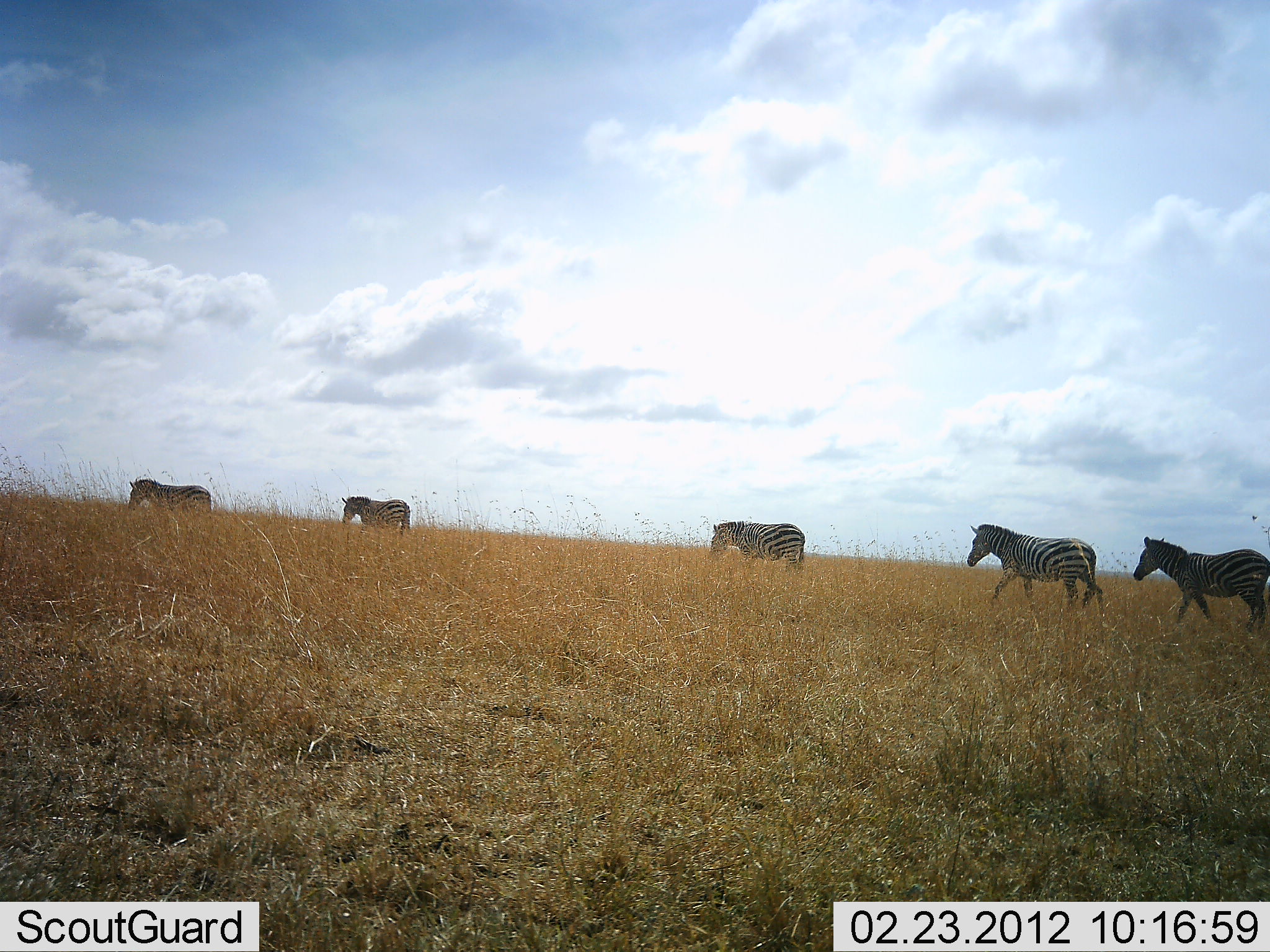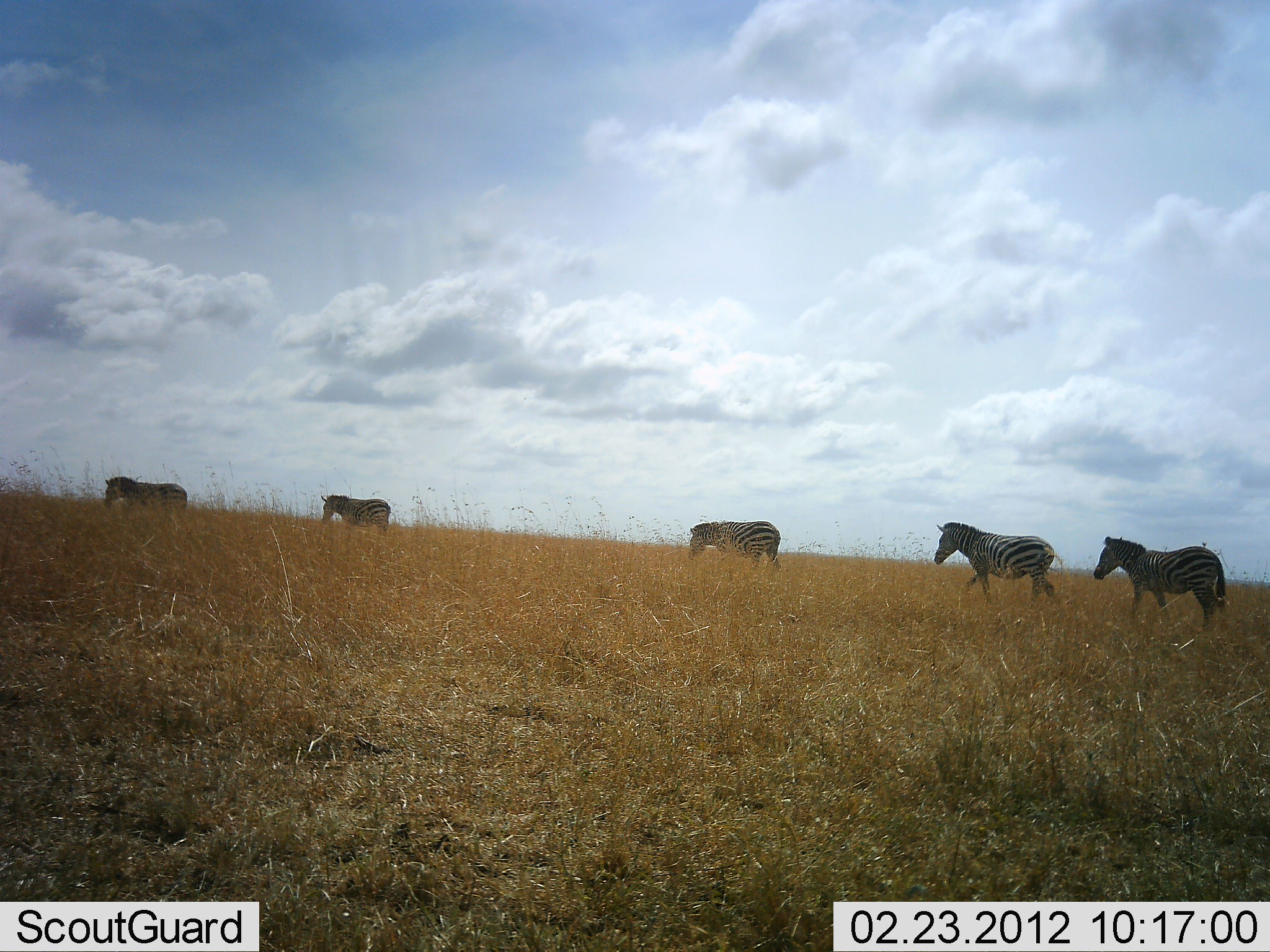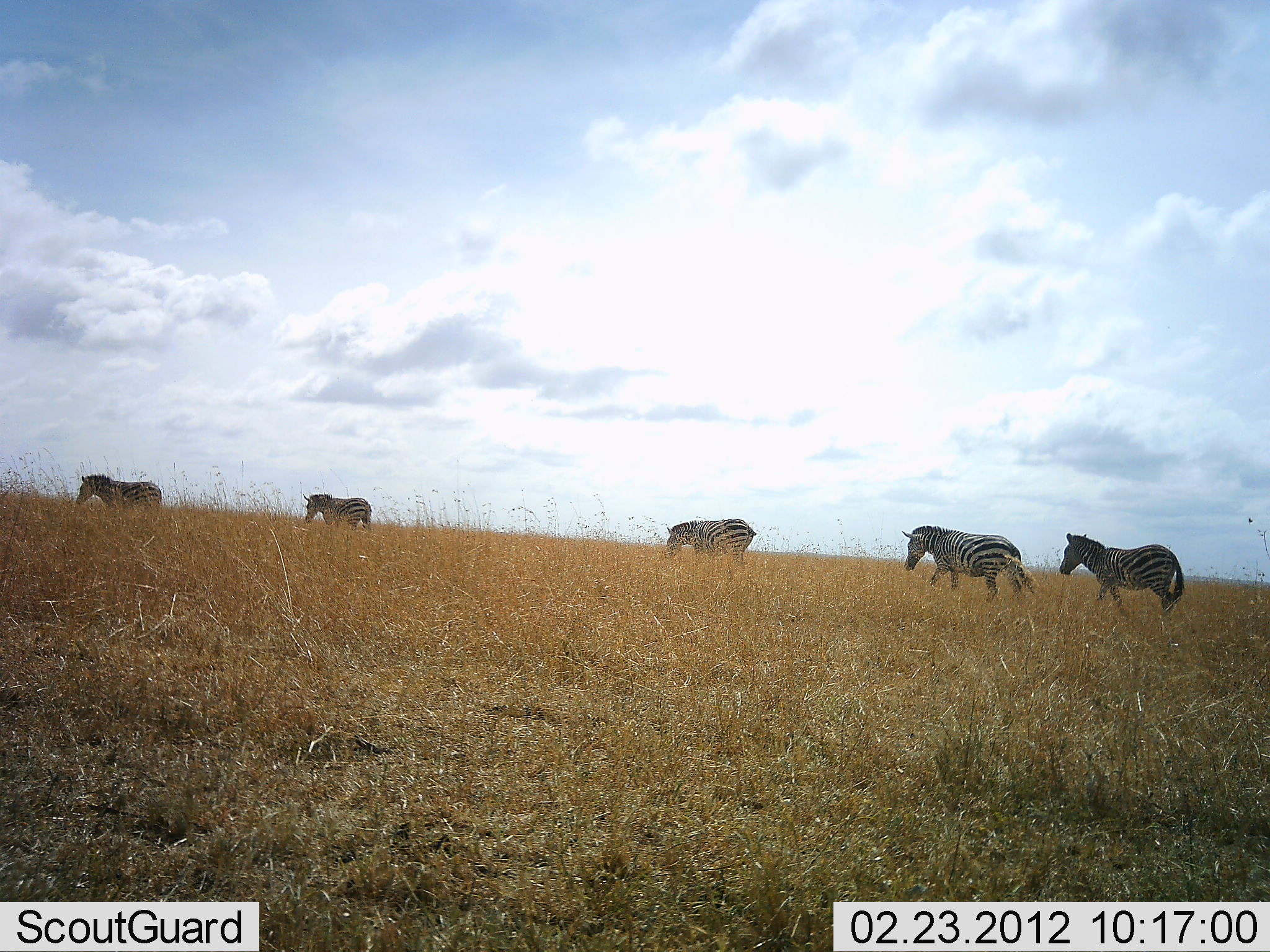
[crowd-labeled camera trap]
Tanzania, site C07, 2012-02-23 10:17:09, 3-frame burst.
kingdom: Animalia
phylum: Chordata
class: Mammalia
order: Perissodactyla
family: Equidae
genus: Equus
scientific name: Equus quagga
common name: plains zebra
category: zebra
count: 5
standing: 0%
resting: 0%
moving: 100%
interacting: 0%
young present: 0%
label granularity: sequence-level